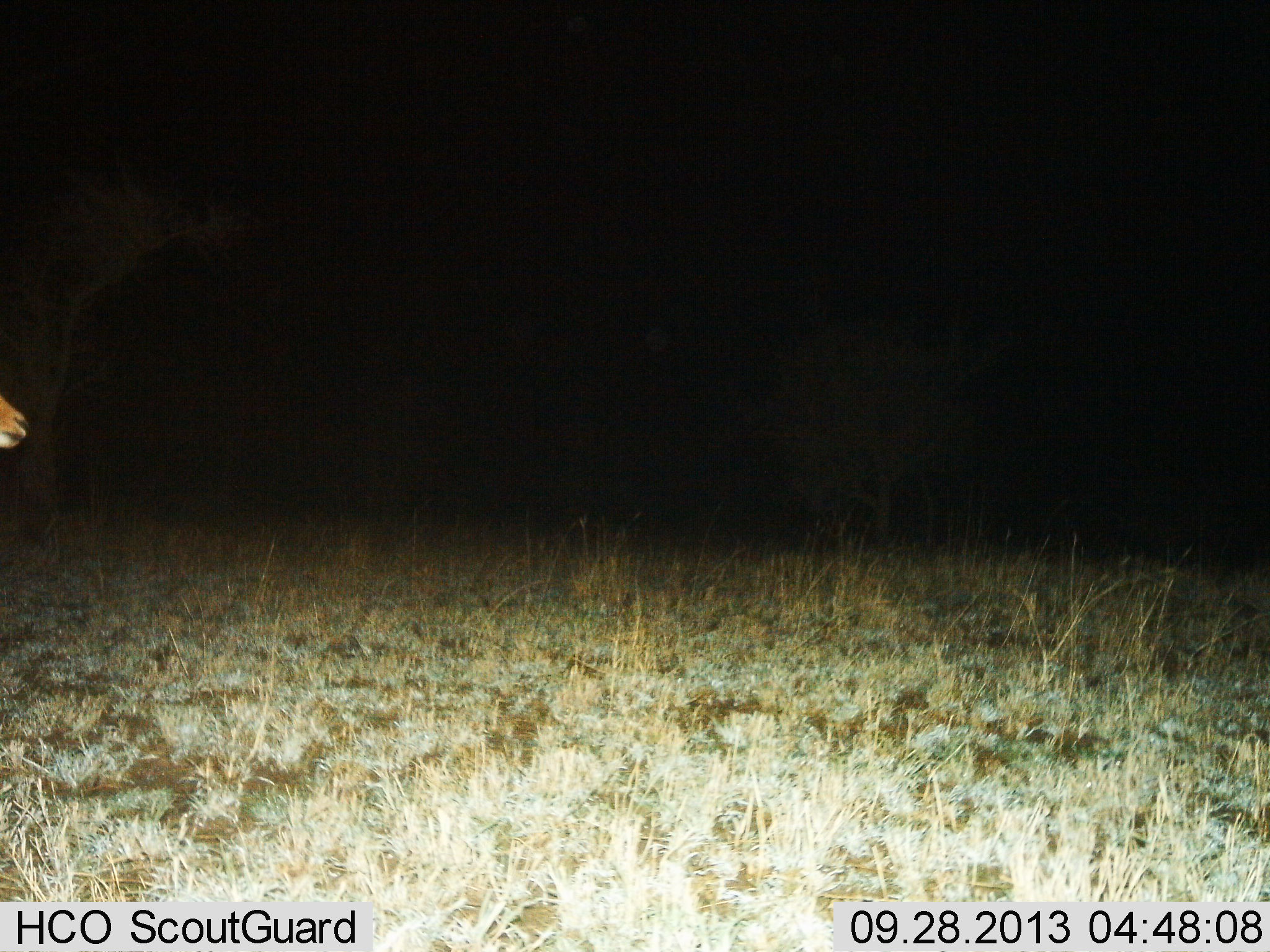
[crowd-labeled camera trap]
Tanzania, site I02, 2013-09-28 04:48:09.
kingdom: Animalia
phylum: Chordata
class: Mammalia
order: Artiodactyla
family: Bovidae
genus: Aepyceros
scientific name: Aepyceros melampus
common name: impala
Impala (Aepyceros melampus), count 1. Behavior (volunteer vote fractions): standing 100%, resting 0%, moving 0%, interacting 0%. Young present (vote fraction): 0%. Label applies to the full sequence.